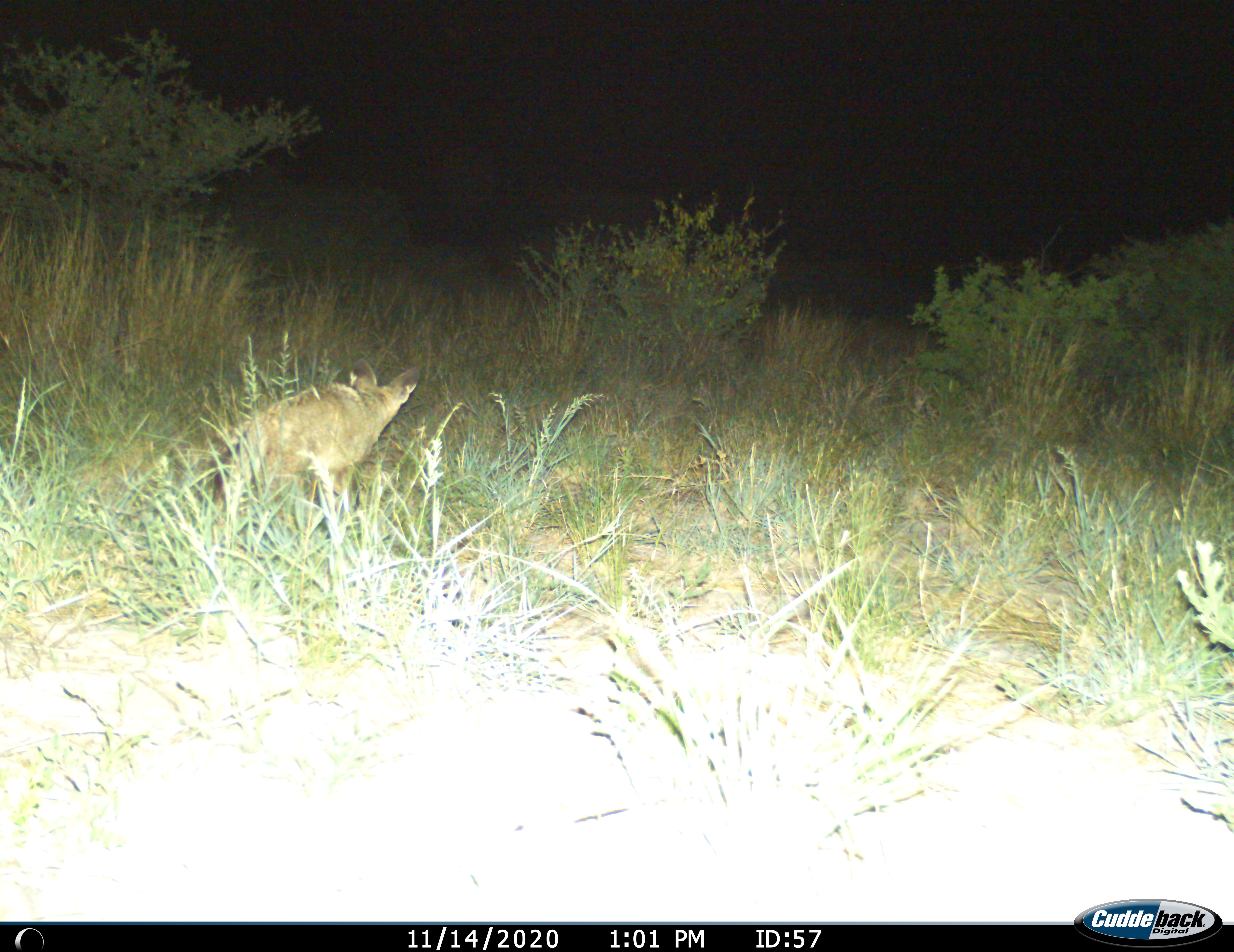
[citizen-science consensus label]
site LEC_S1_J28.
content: unidentified animal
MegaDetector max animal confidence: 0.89